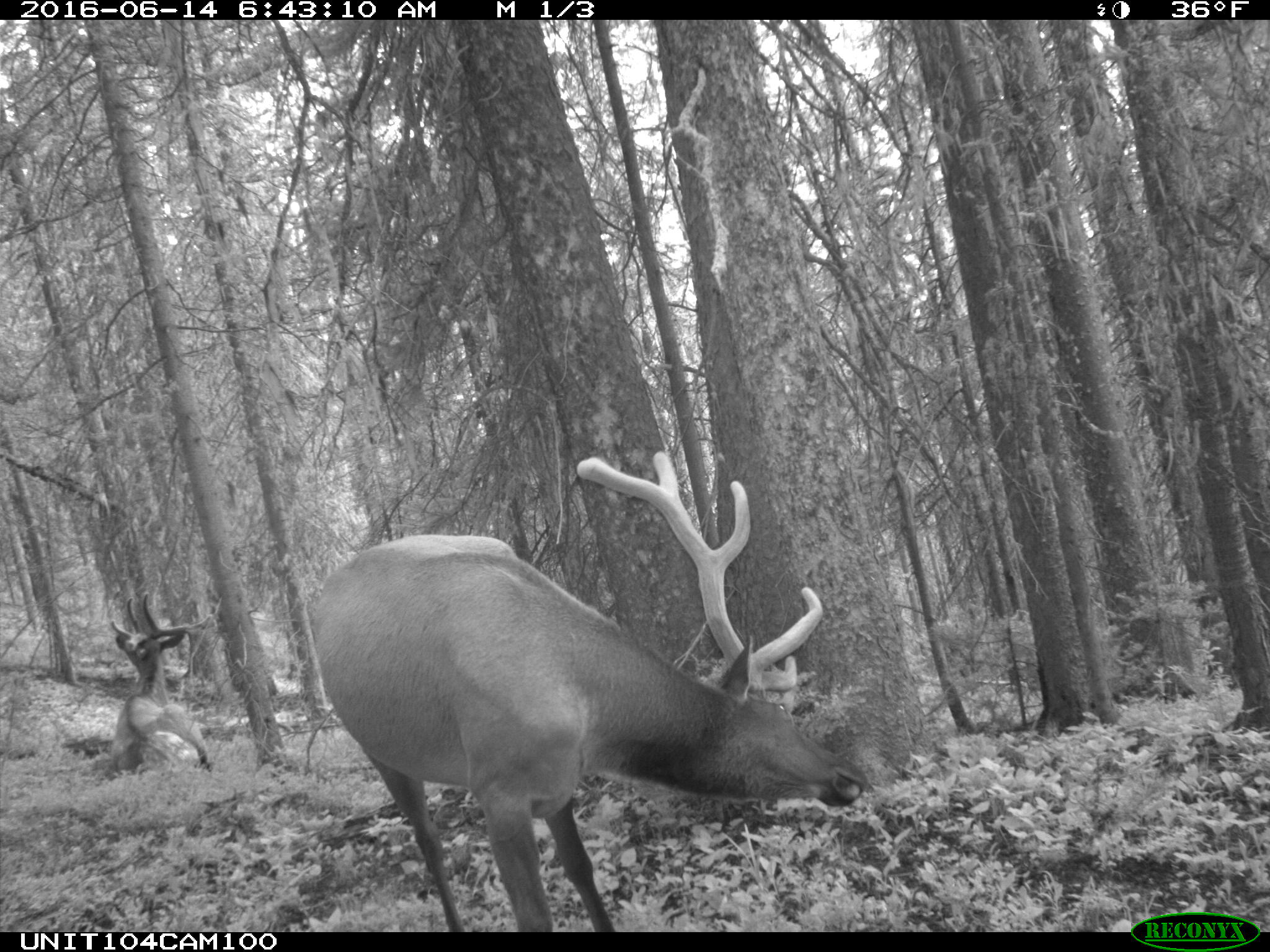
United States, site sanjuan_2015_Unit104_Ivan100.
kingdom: Animalia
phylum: Chordata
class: Mammalia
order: Artiodactyla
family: Cervidae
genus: Cervus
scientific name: Cervus elaphus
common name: red deer